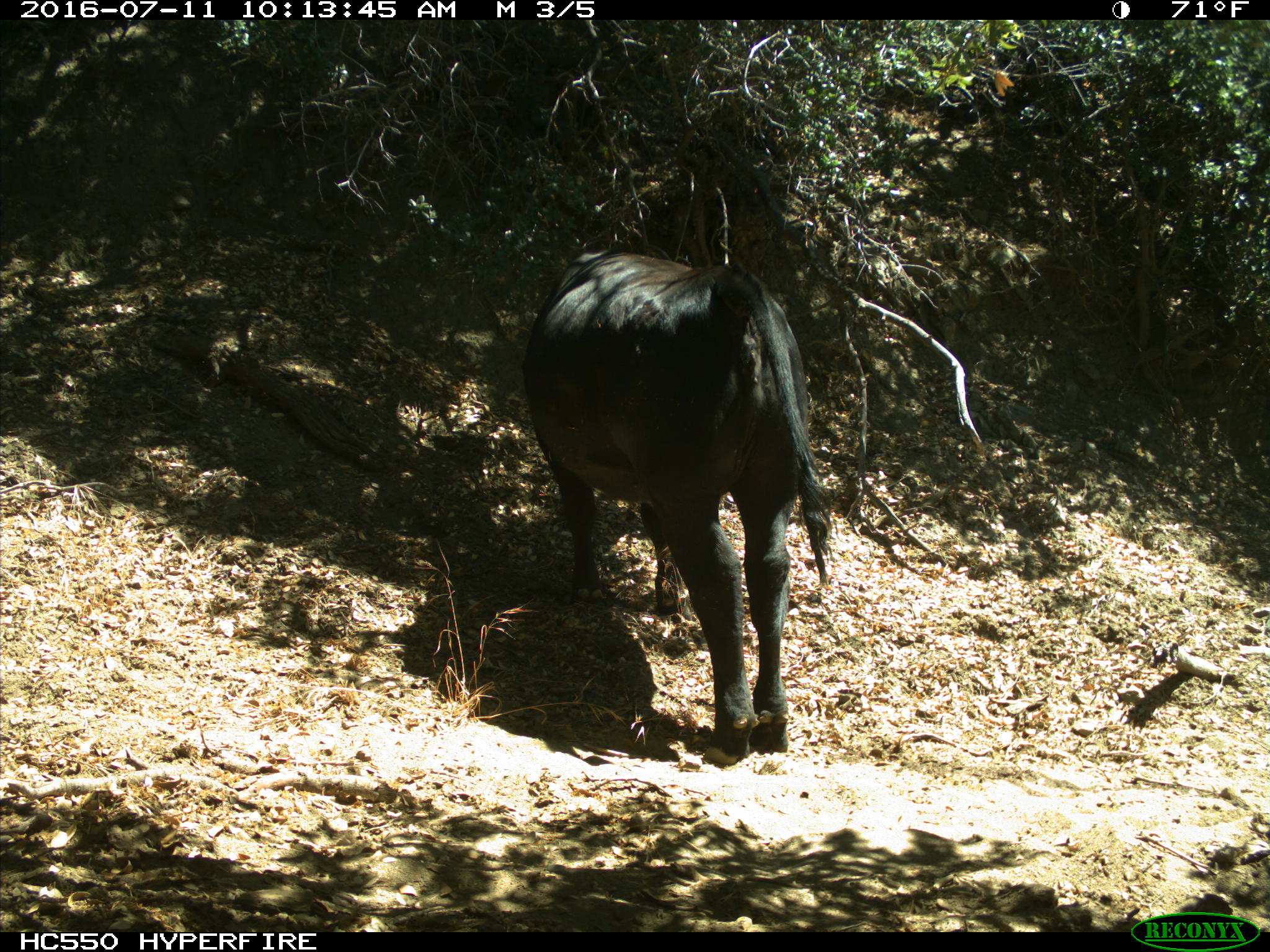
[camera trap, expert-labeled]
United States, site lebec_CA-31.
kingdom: Animalia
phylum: Chordata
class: Mammalia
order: Artiodactyla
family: Bovidae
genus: Bos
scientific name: Bos taurus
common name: domestic cow